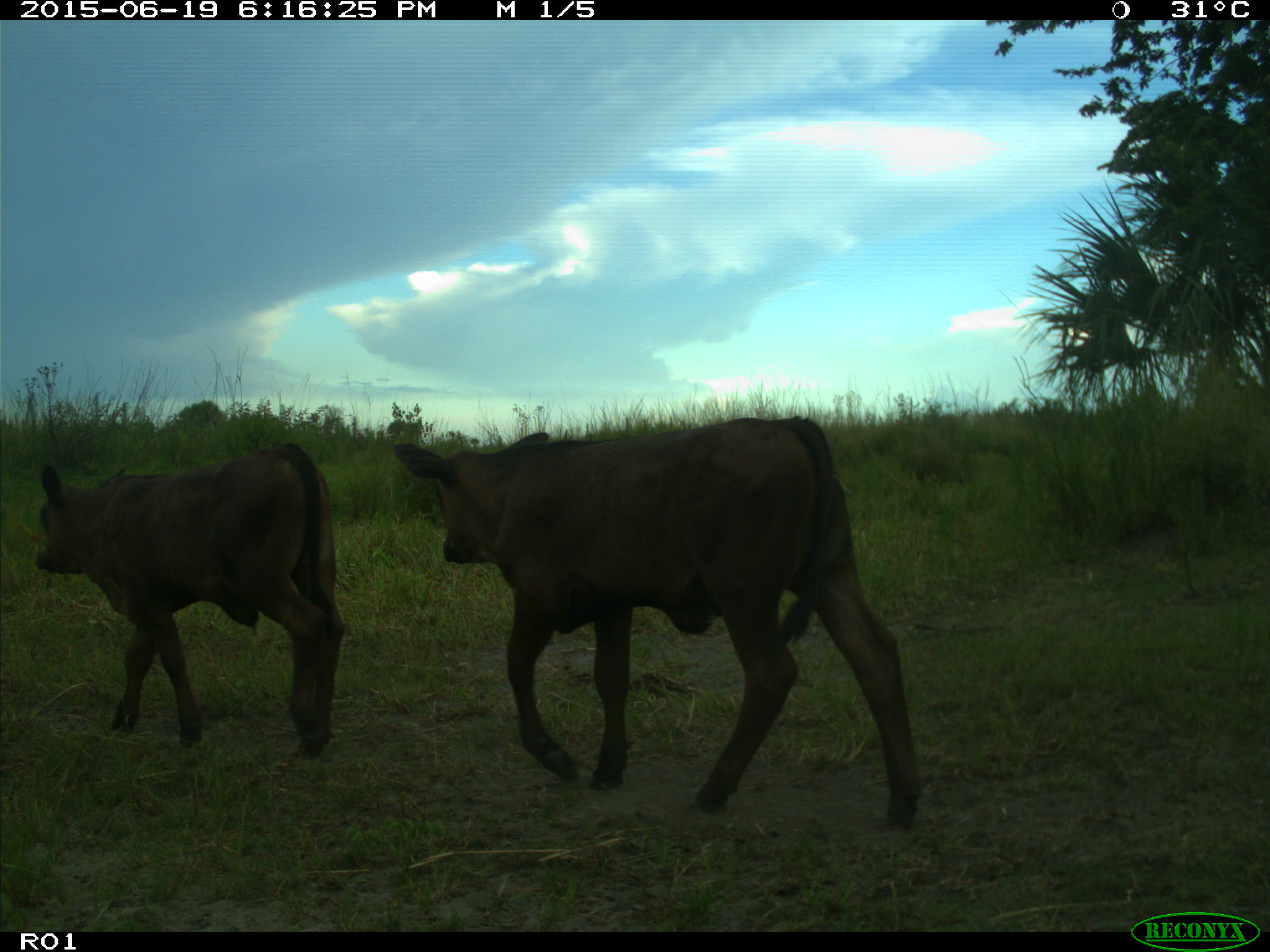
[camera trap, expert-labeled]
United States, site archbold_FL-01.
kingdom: Animalia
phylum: Chordata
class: Mammalia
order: Artiodactyla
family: Bovidae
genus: Bos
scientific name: Bos taurus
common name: domestic cow